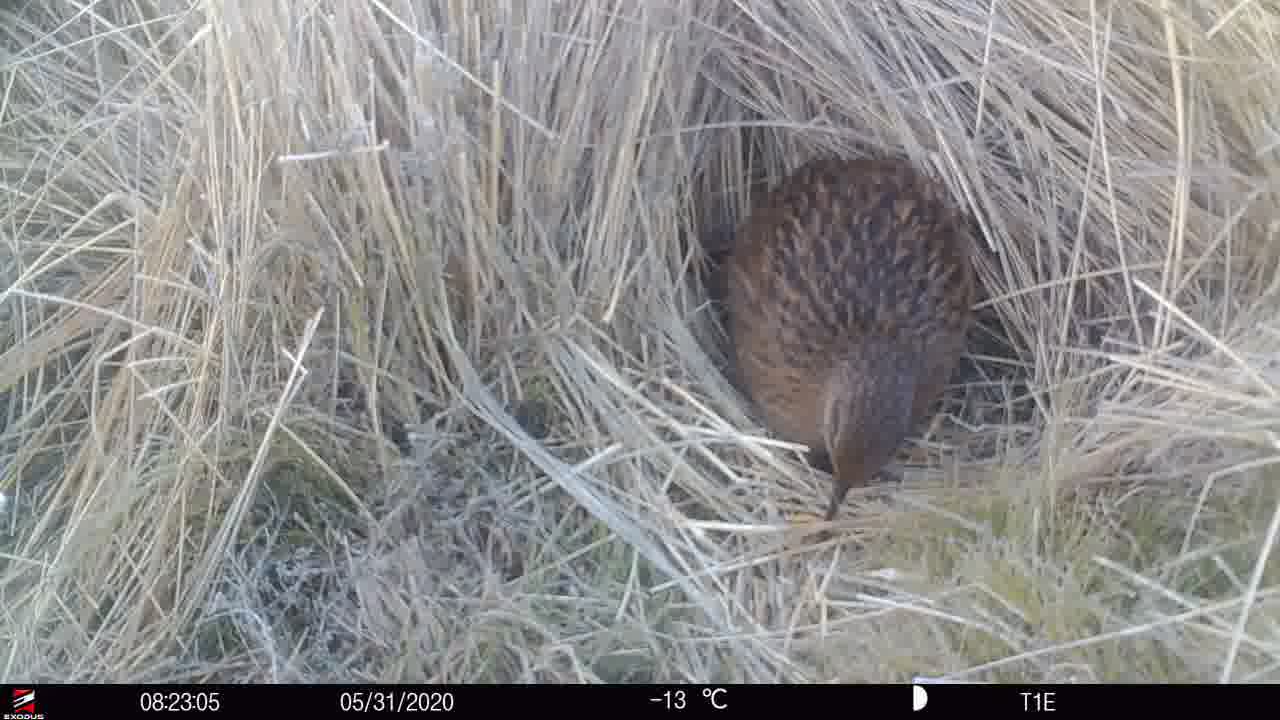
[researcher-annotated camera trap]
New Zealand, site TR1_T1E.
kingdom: Animalia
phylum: Chordata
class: Aves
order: Gruiformes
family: Rallidae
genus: Gallirallus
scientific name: Gallirallus australis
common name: weka